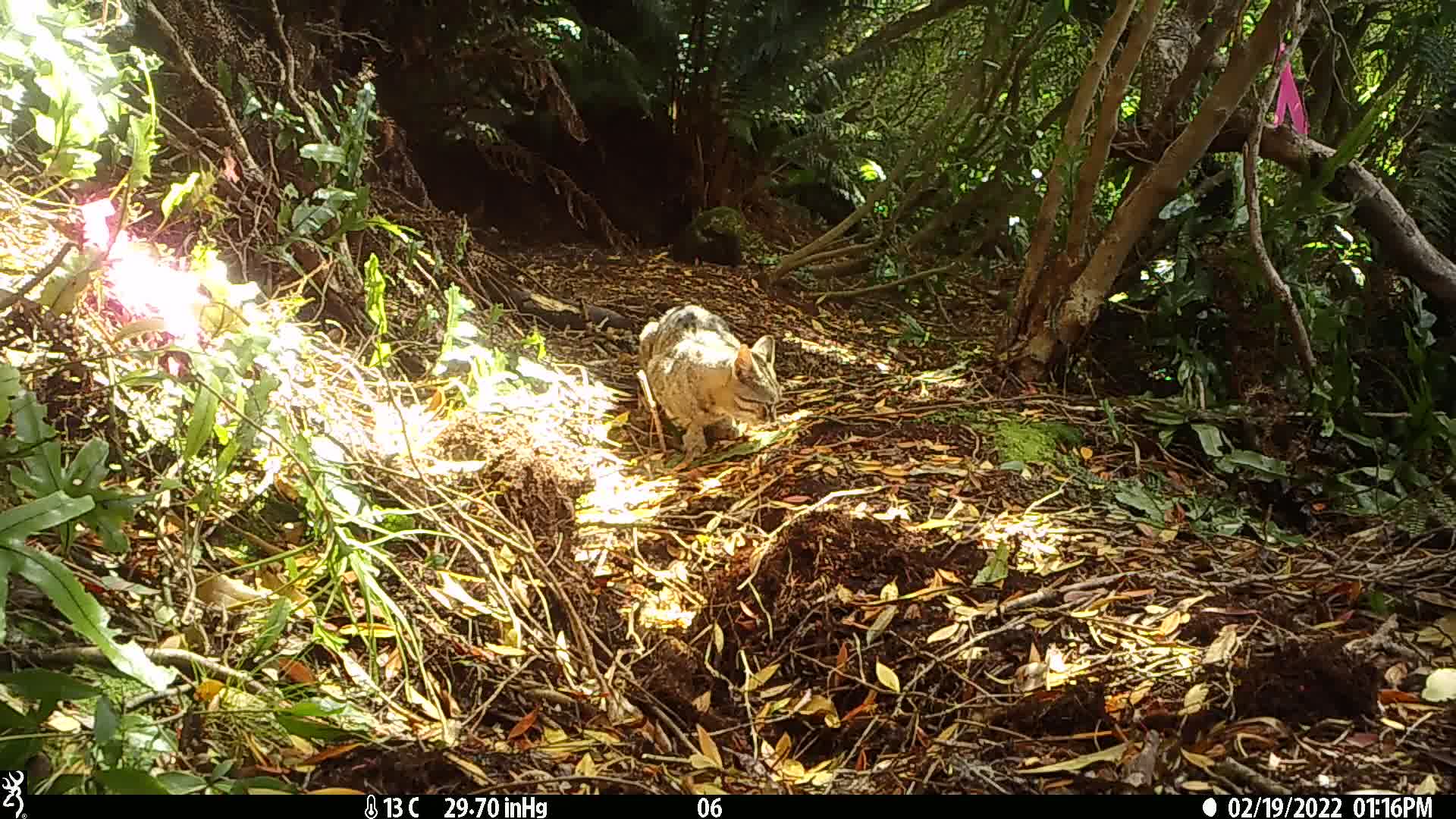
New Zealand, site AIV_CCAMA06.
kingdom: Animalia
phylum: Chordata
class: Mammalia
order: Carnivora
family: Felidae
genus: Felis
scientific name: Felis catus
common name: domestic cat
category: cat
Cat (domestic cat) (Felis catus).